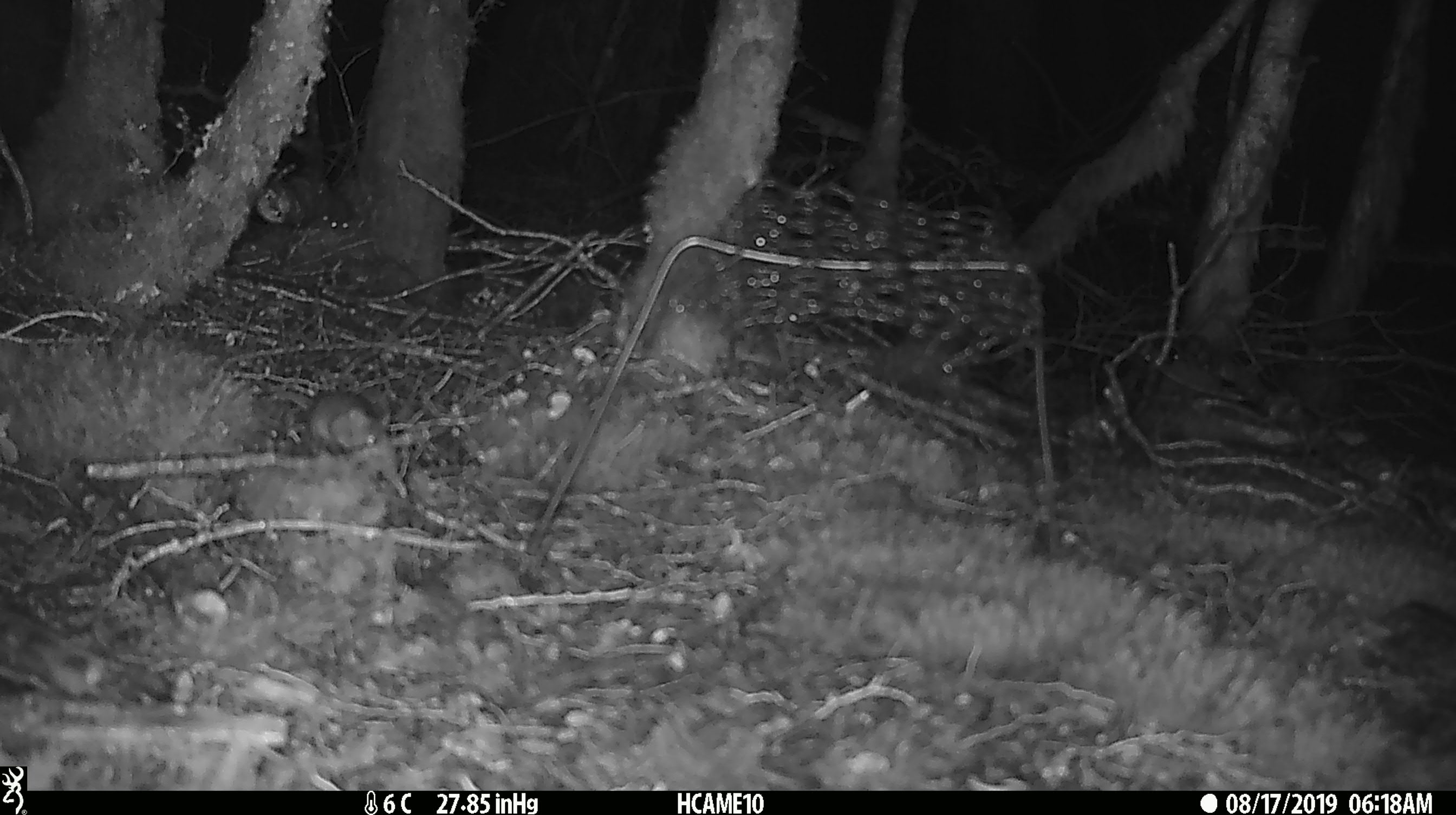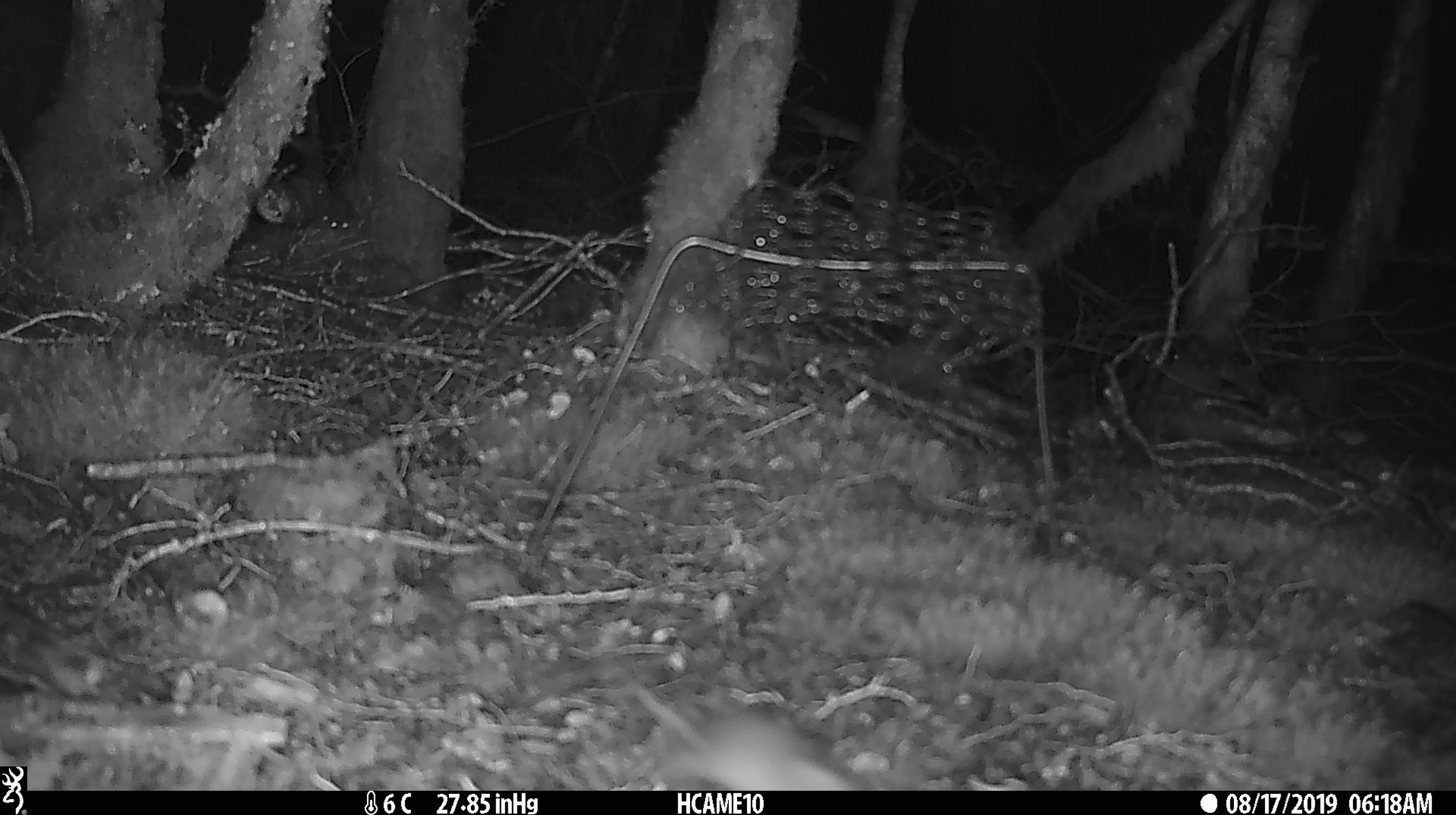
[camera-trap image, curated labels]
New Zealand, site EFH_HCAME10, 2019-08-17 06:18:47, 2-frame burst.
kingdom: Animalia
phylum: Chordata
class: Mammalia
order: Rodentia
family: Muridae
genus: Mus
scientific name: Mus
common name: mouse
Mouse (Mus).